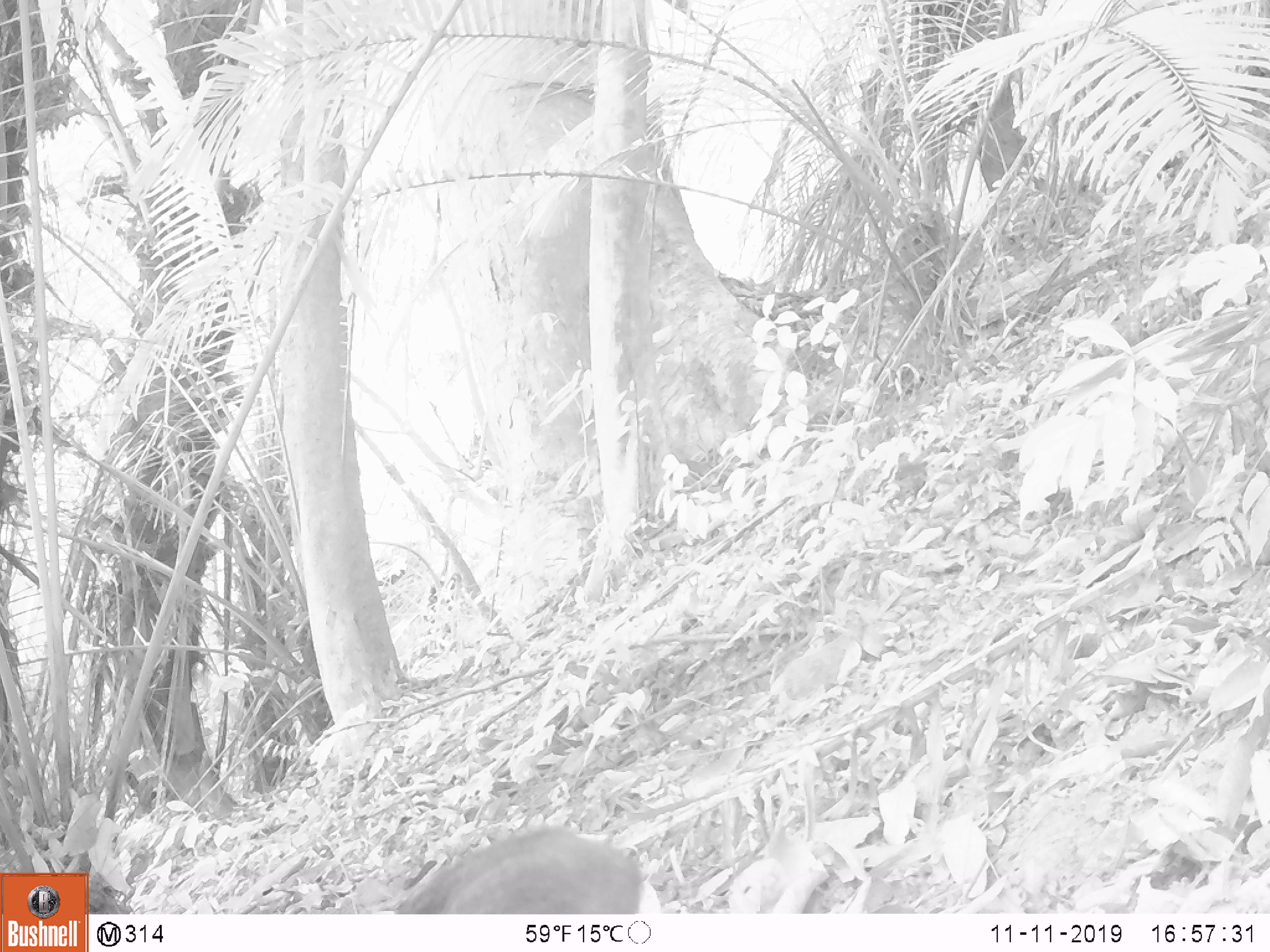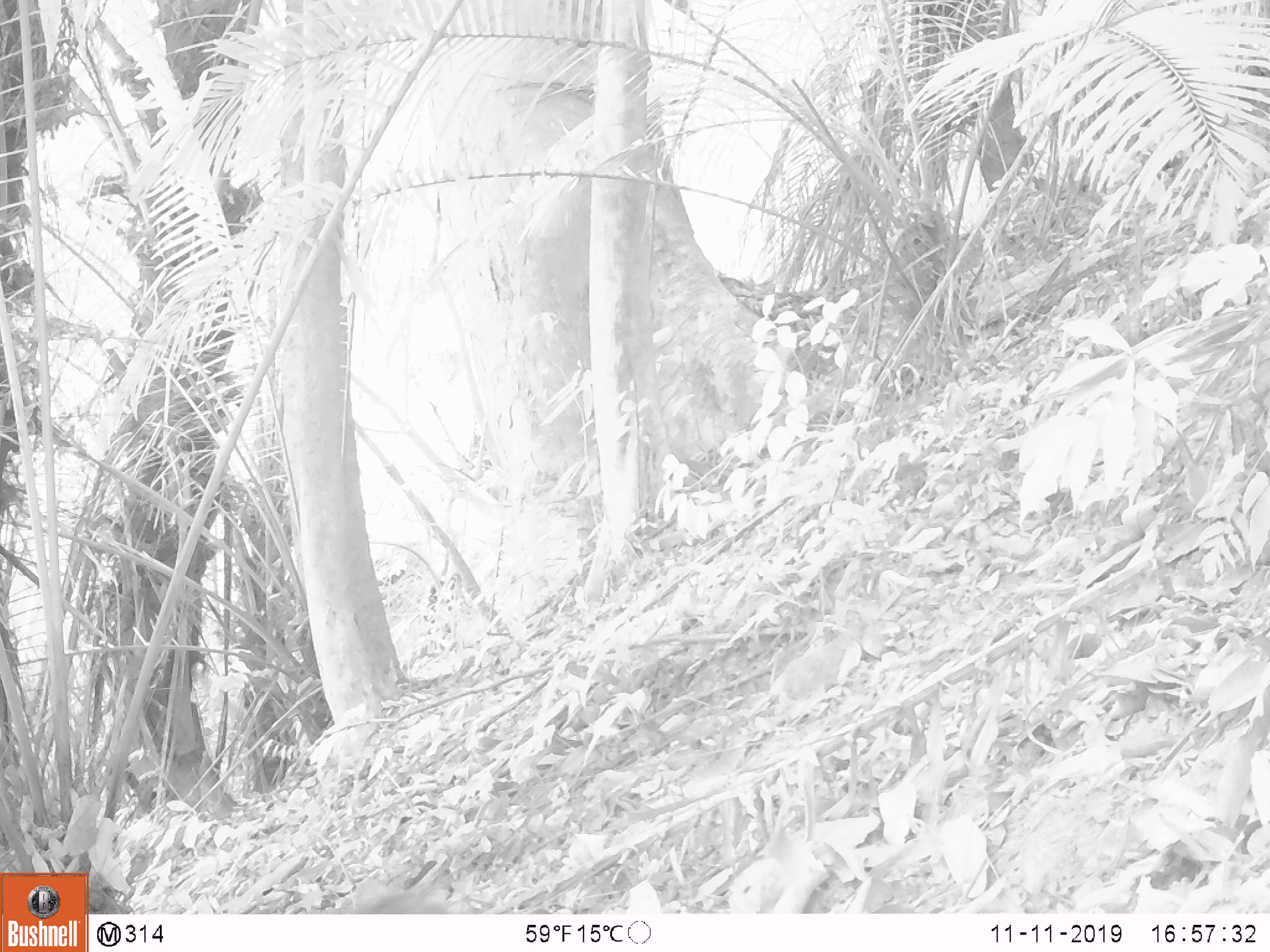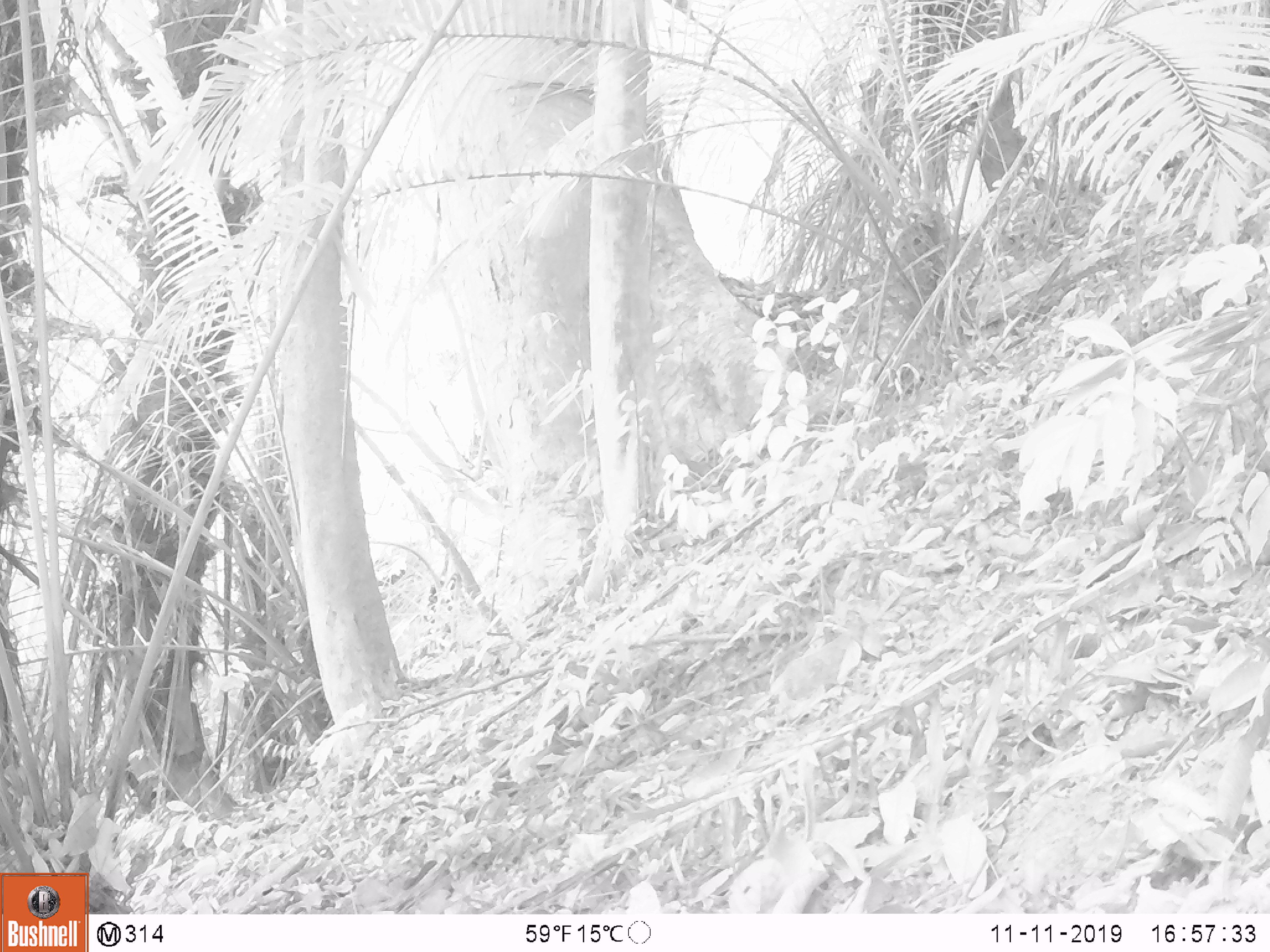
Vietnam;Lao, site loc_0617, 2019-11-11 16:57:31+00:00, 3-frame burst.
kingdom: Animalia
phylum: Chordata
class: Mammalia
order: Artiodactyla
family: Suidae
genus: Sus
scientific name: Sus scrofa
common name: eurasian wild pig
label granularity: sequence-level